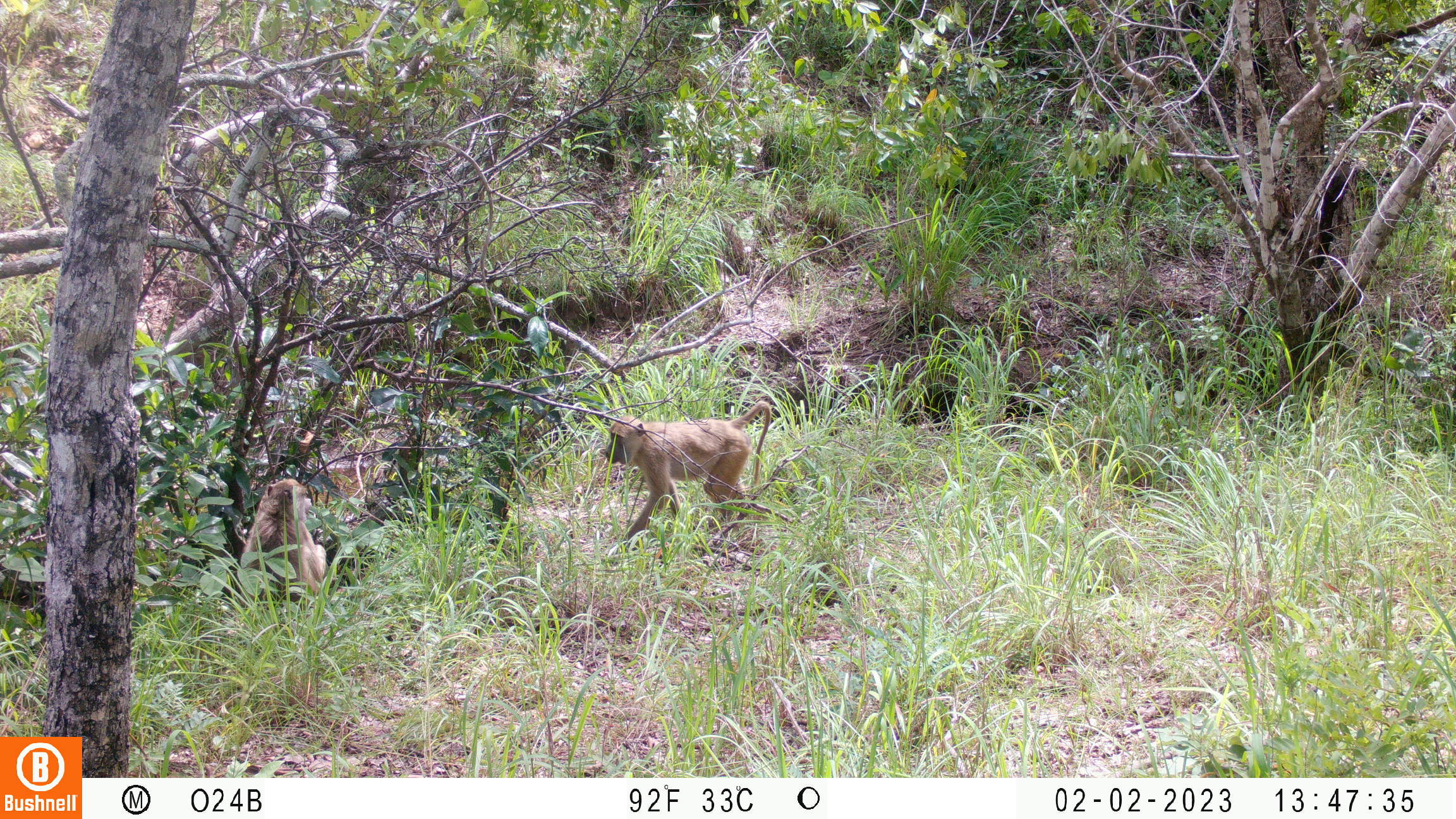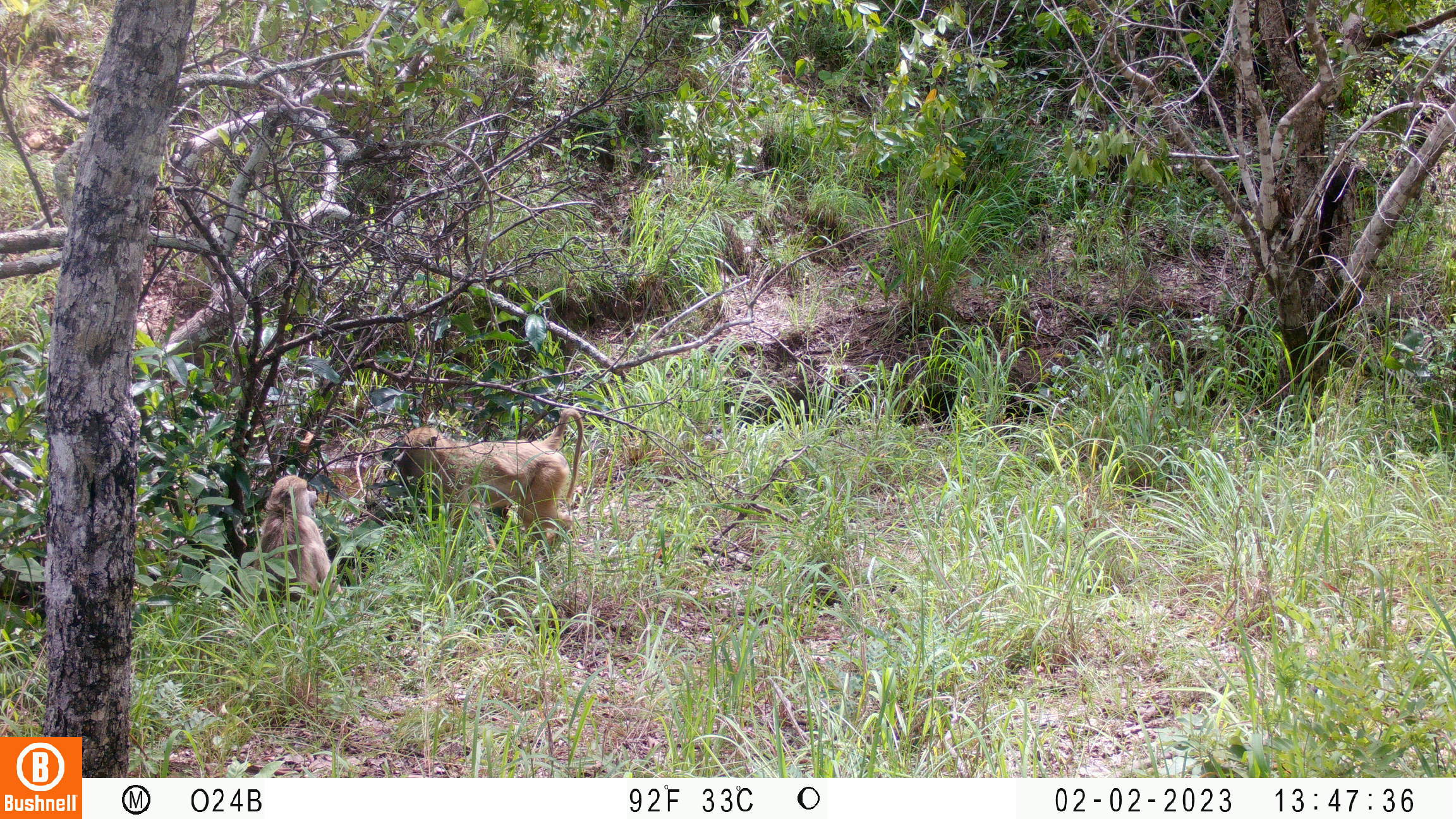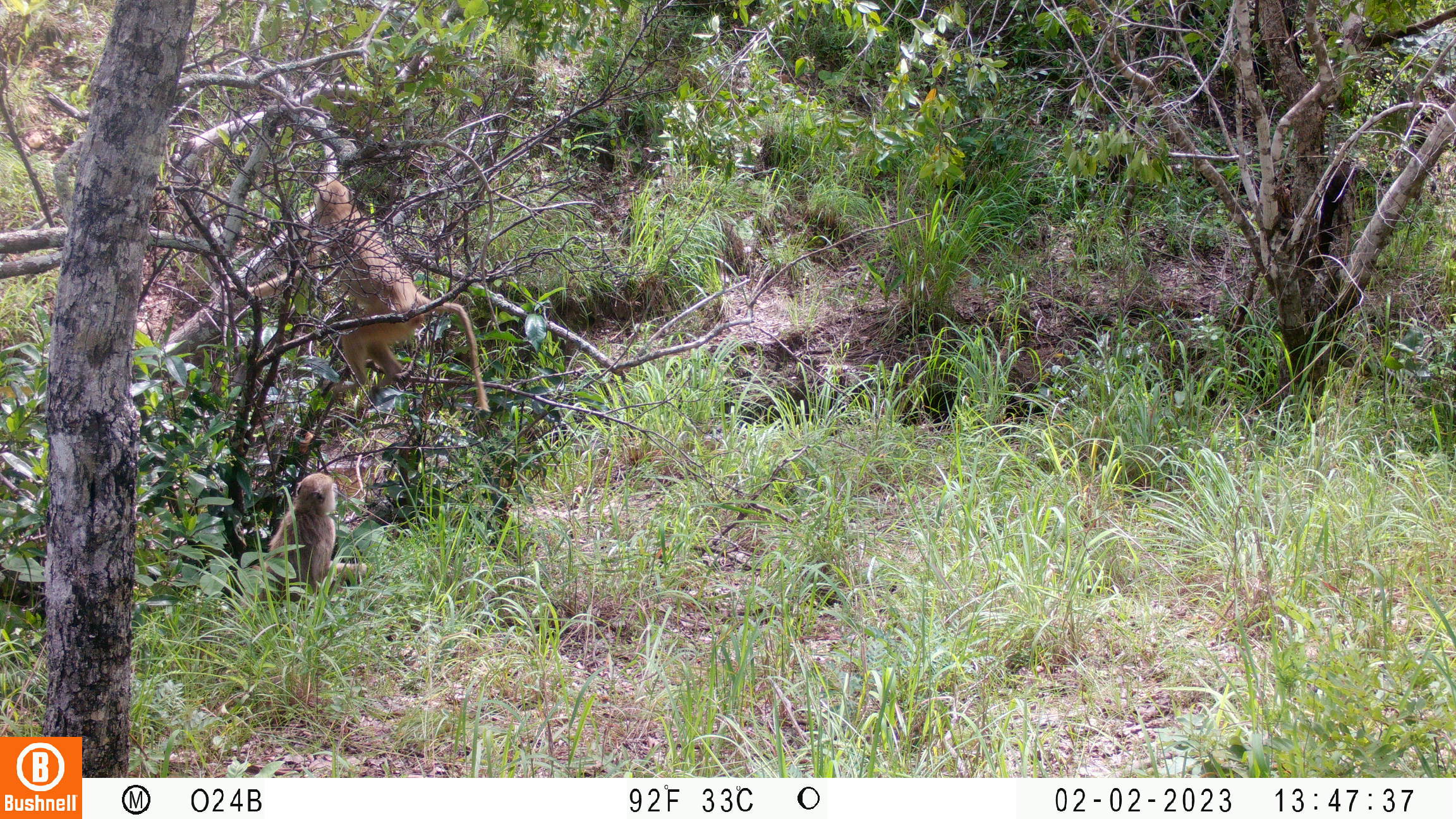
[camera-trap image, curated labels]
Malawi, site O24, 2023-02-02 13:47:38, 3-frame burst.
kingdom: Animalia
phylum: Chordata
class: Mammalia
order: Primates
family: Cercopithecidae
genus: Papio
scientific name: Papio cynocephalus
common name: yellow baboon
Yellow baboon (Papio cynocephalus), count 2.